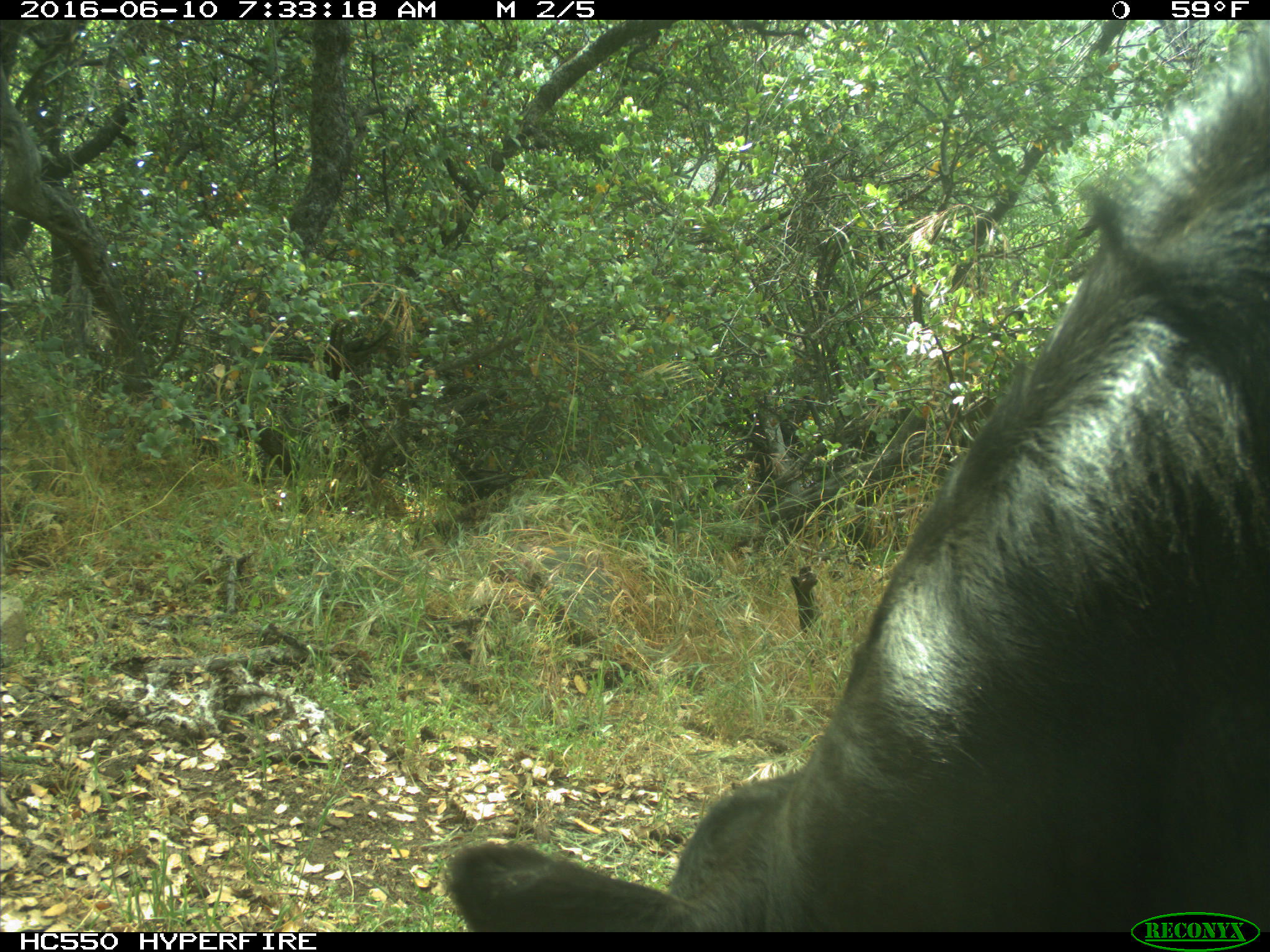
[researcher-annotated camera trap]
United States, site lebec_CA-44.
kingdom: Animalia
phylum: Chordata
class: Mammalia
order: Artiodactyla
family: Bovidae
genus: Bos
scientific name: Bos taurus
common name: domestic cow